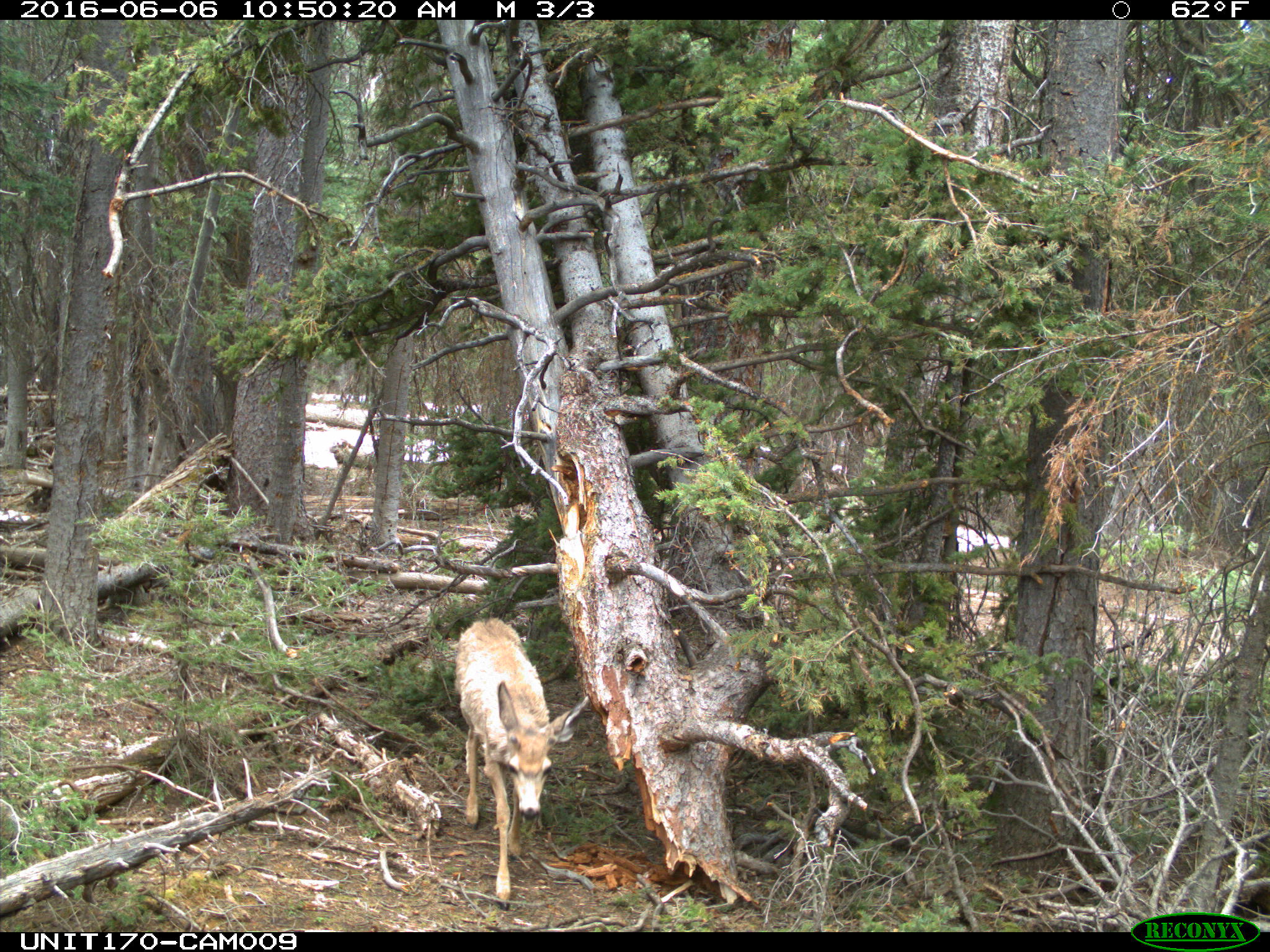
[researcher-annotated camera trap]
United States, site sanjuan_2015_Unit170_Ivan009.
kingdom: Animalia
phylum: Chordata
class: Mammalia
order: Artiodactyla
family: Cervidae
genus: Odocoileus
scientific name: Odocoileus hemionus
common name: mule deer